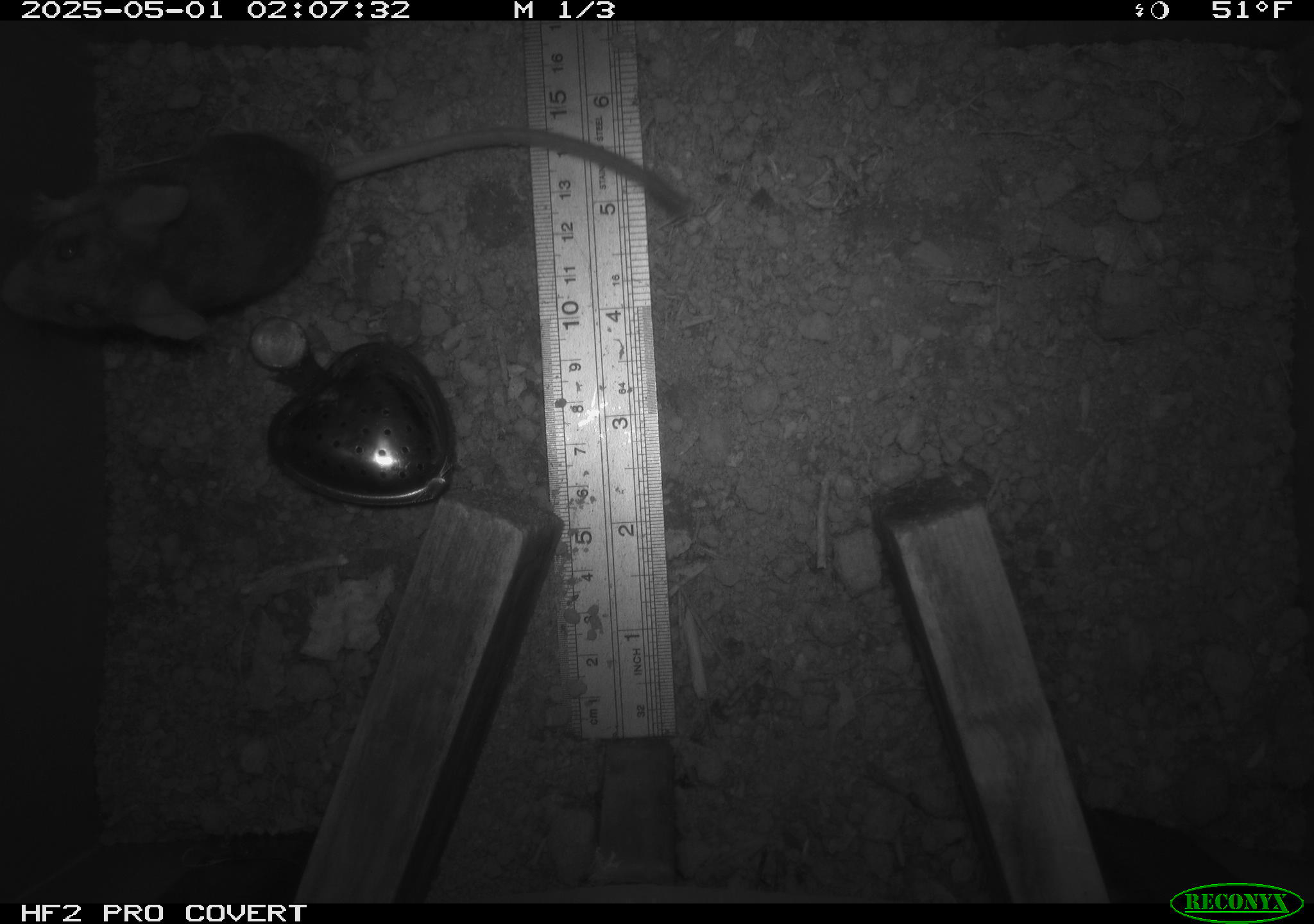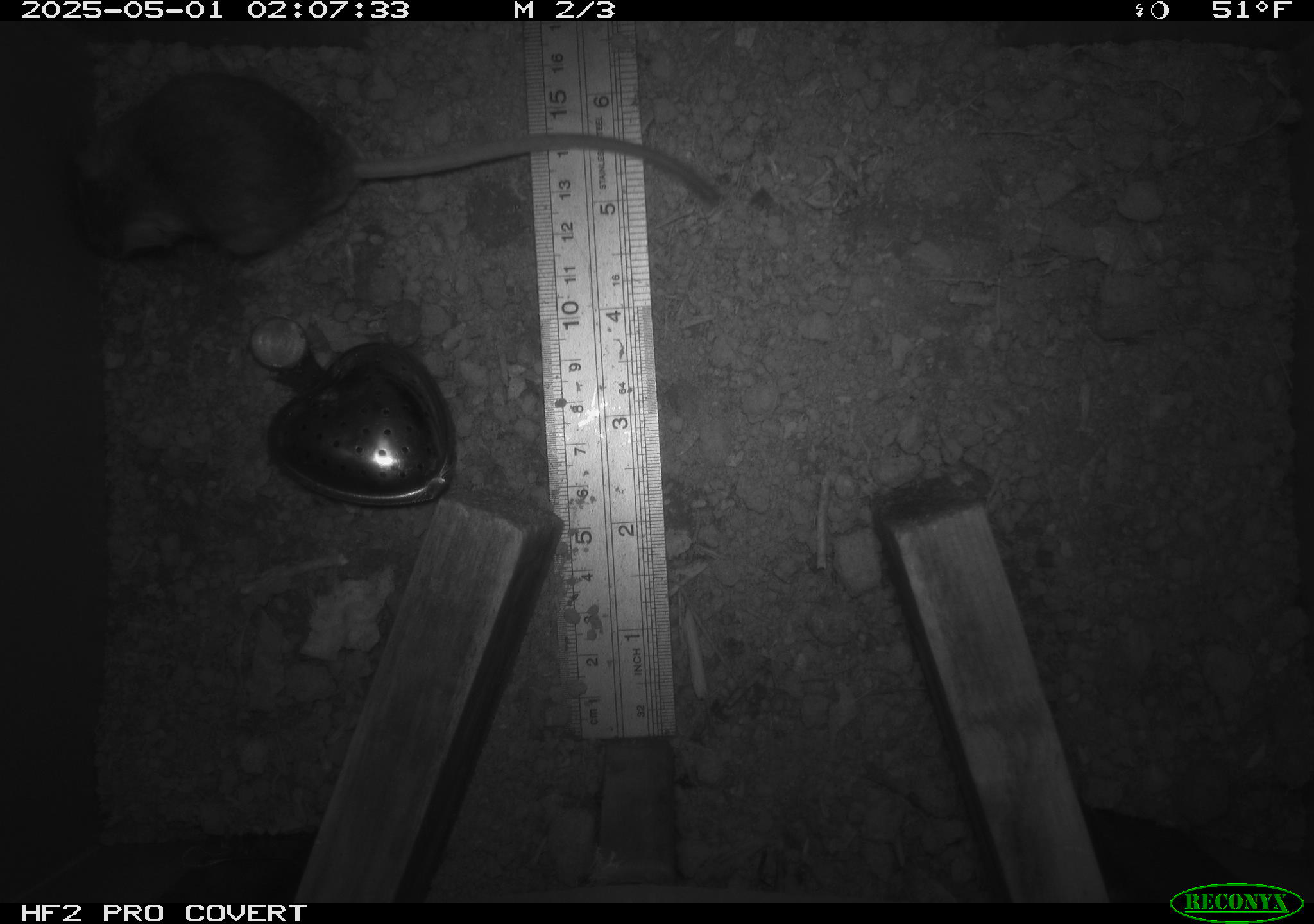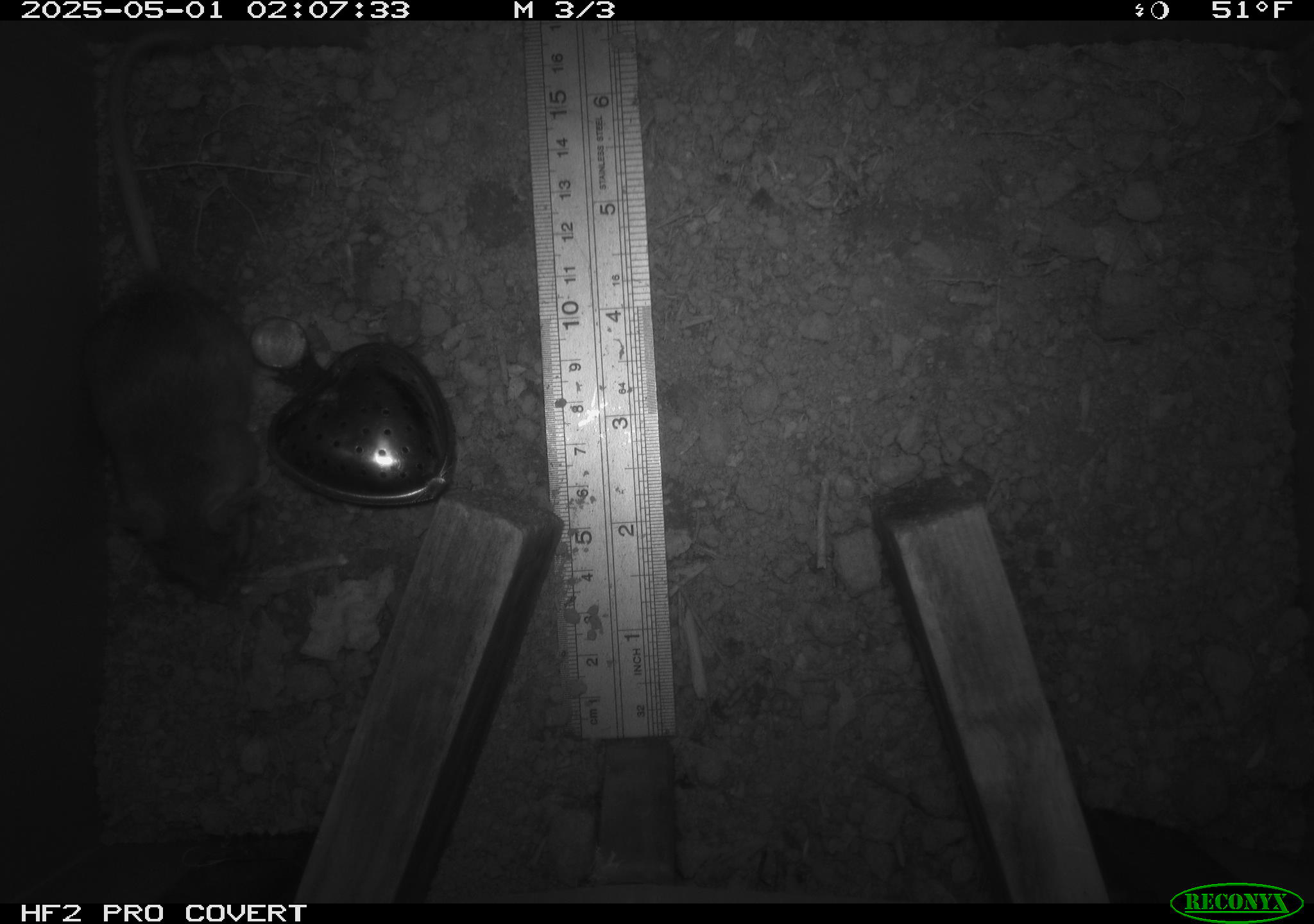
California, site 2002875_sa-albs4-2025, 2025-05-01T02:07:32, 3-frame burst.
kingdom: Animalia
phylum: Chordata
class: Mammalia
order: Rodentia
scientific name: Rodentia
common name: mouse species